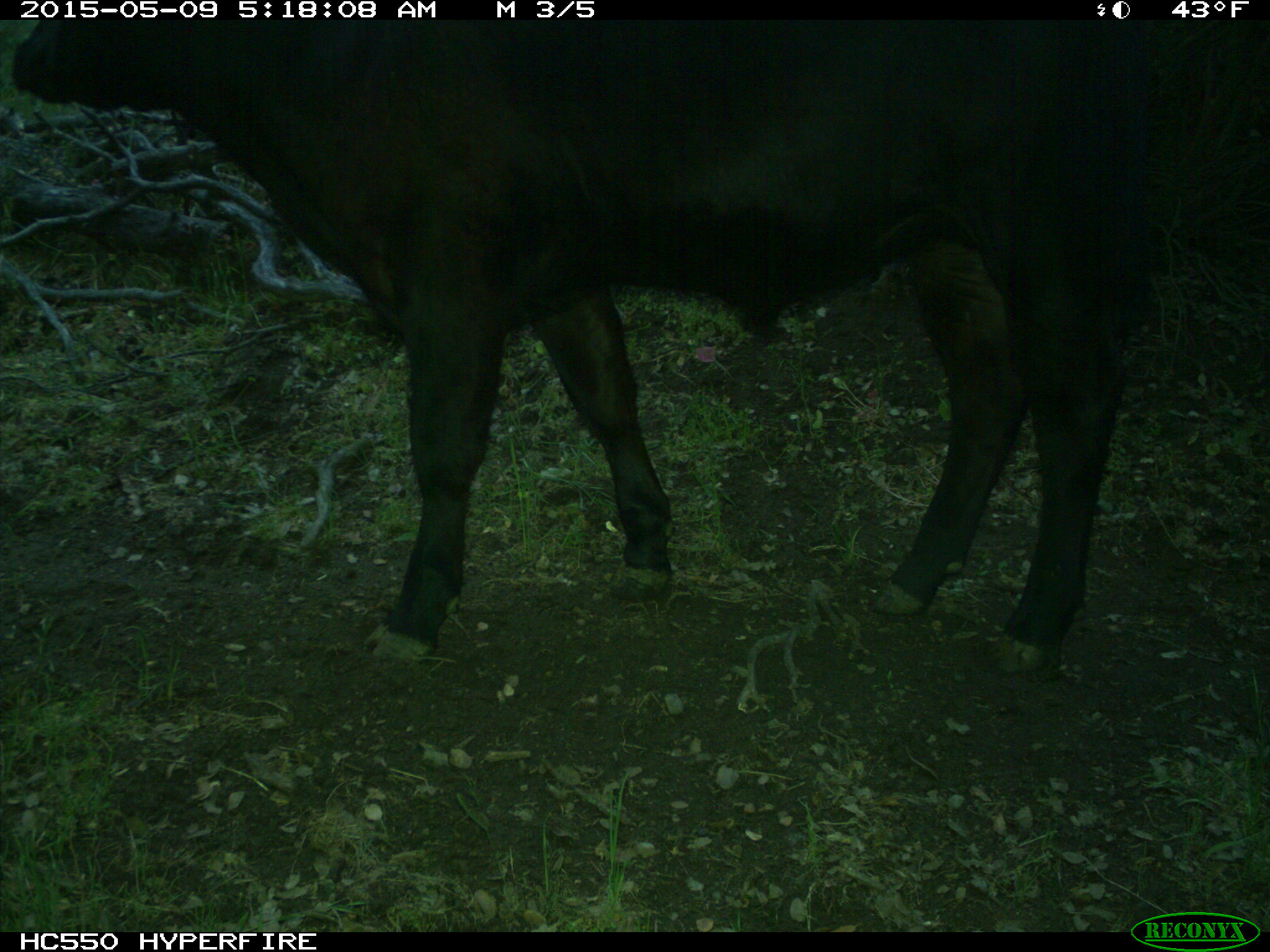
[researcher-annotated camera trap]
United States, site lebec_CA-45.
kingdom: Animalia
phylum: Chordata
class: Mammalia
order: Artiodactyla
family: Bovidae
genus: Bos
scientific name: Bos taurus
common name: domestic cow